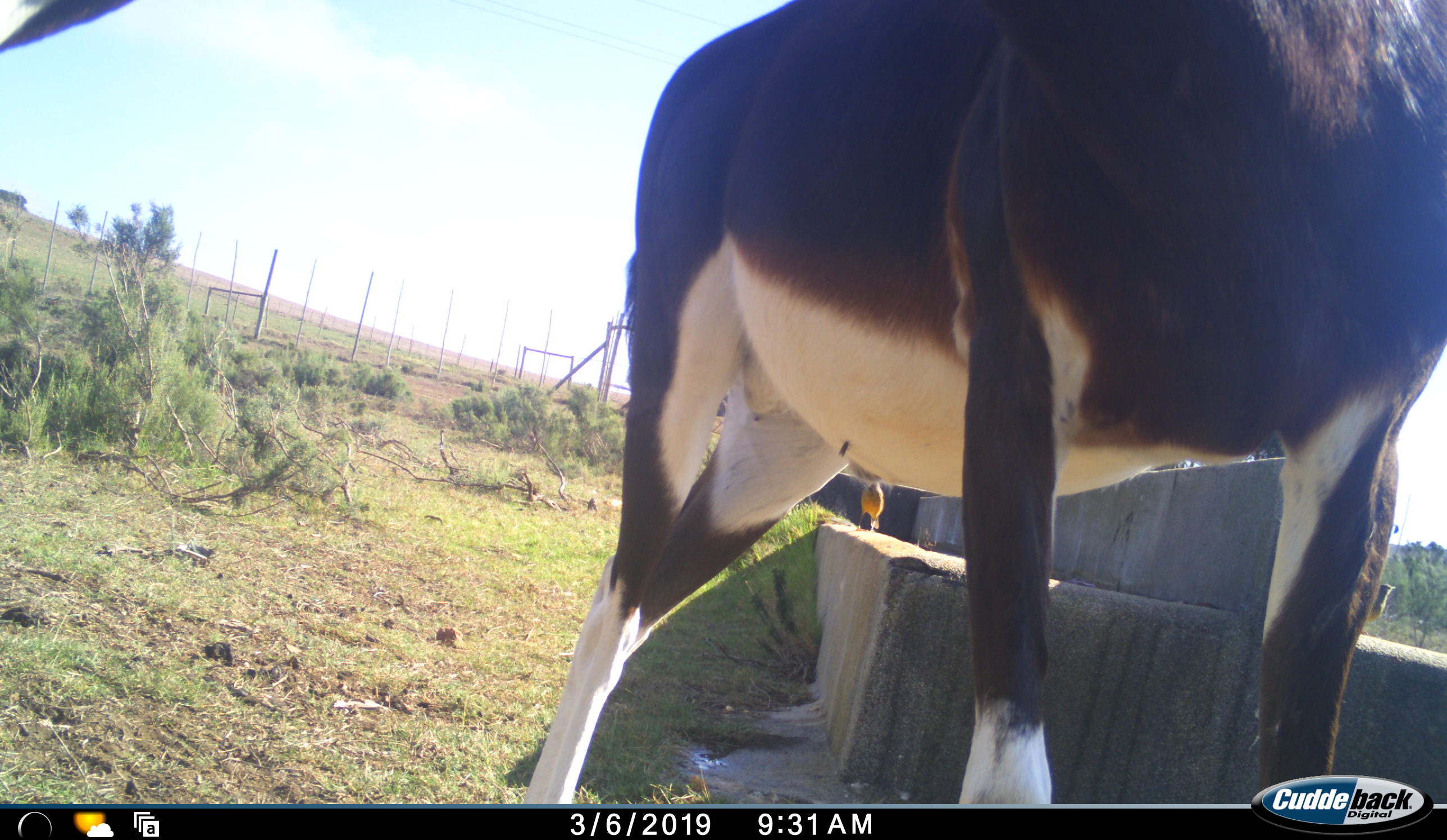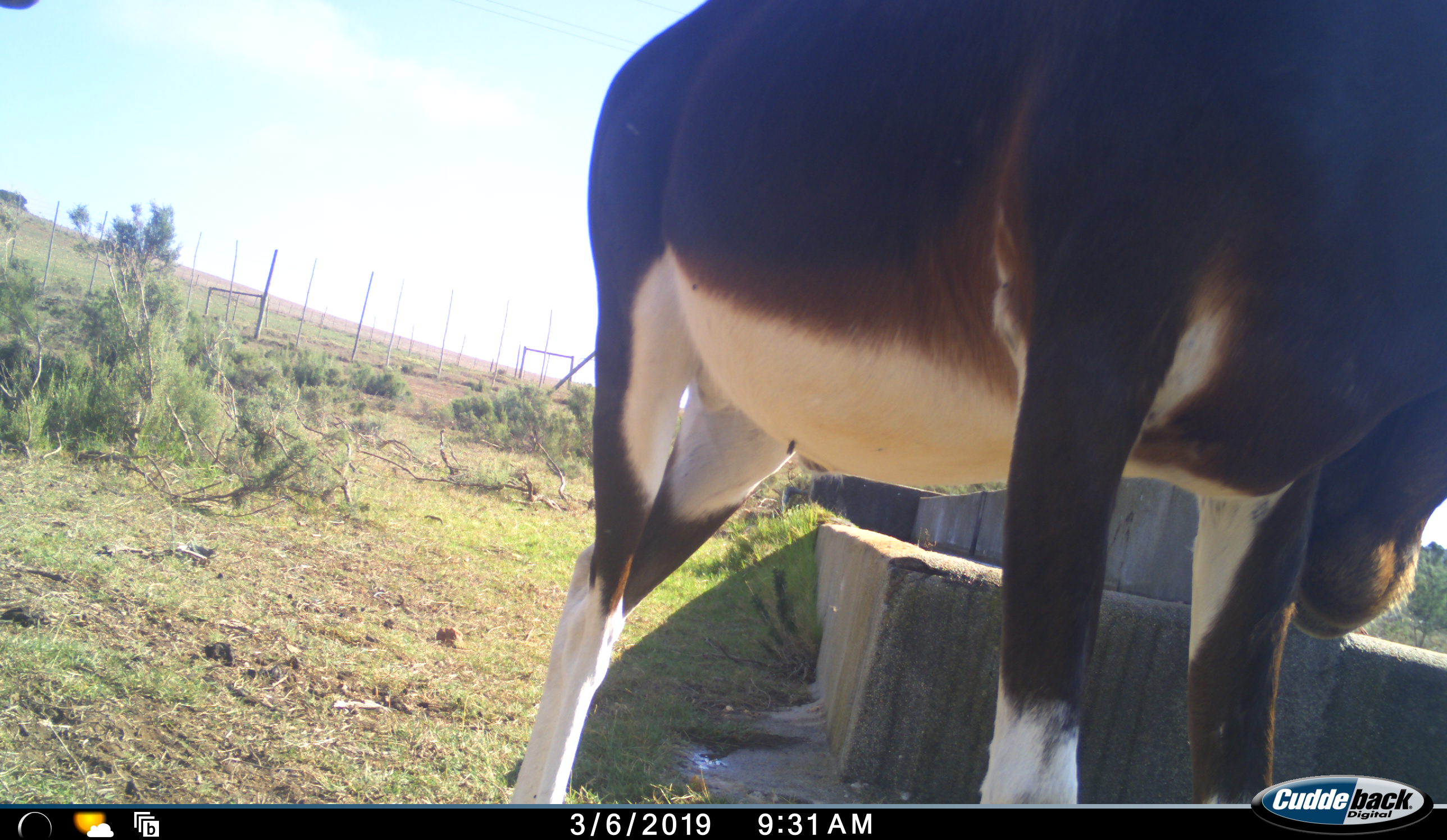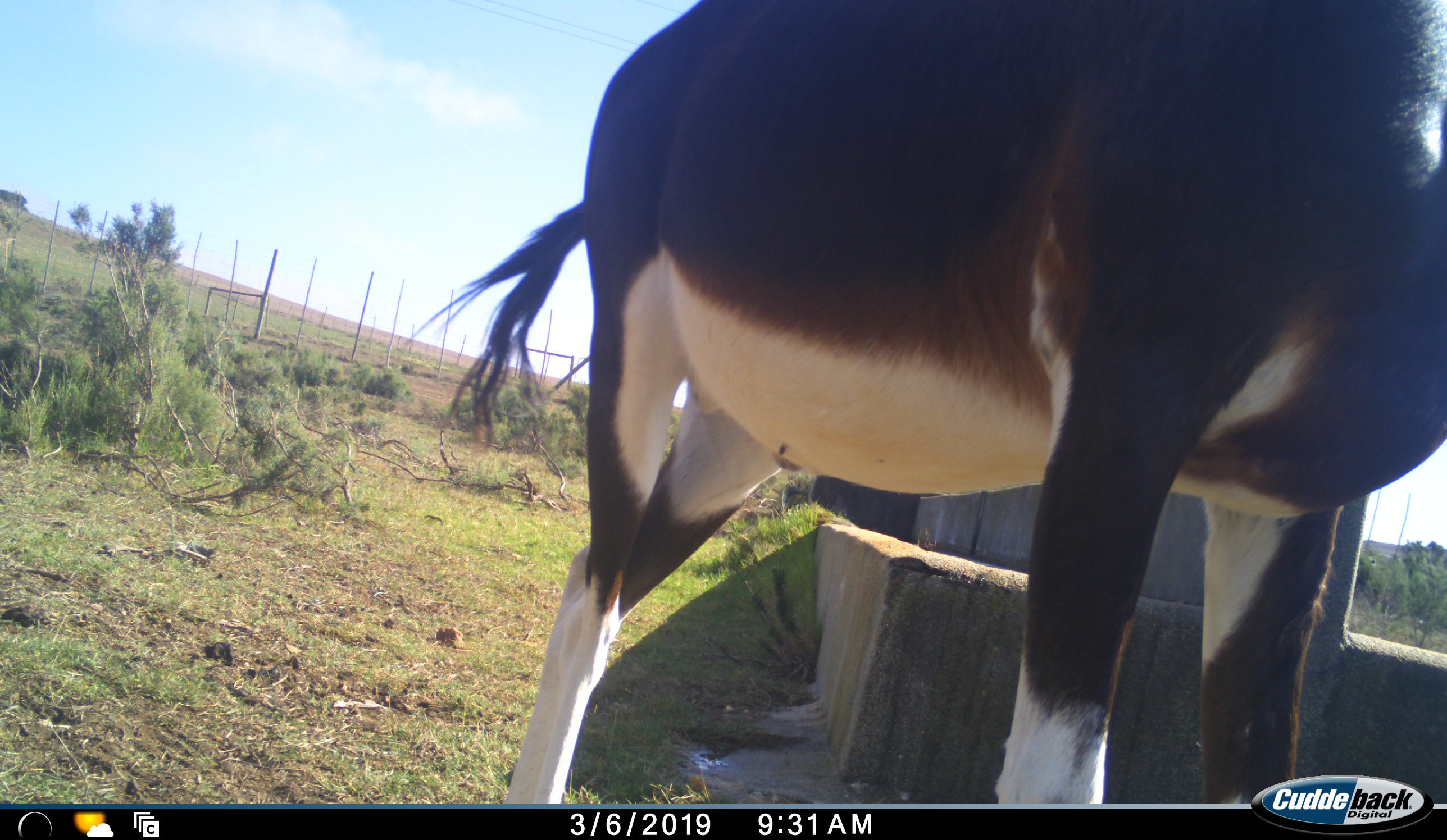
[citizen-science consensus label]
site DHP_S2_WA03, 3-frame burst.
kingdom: Animalia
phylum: Chordata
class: Mammalia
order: Artiodactyla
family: Bovidae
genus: Damaliscus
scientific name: Damaliscus pygargus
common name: bontebok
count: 1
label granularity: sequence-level